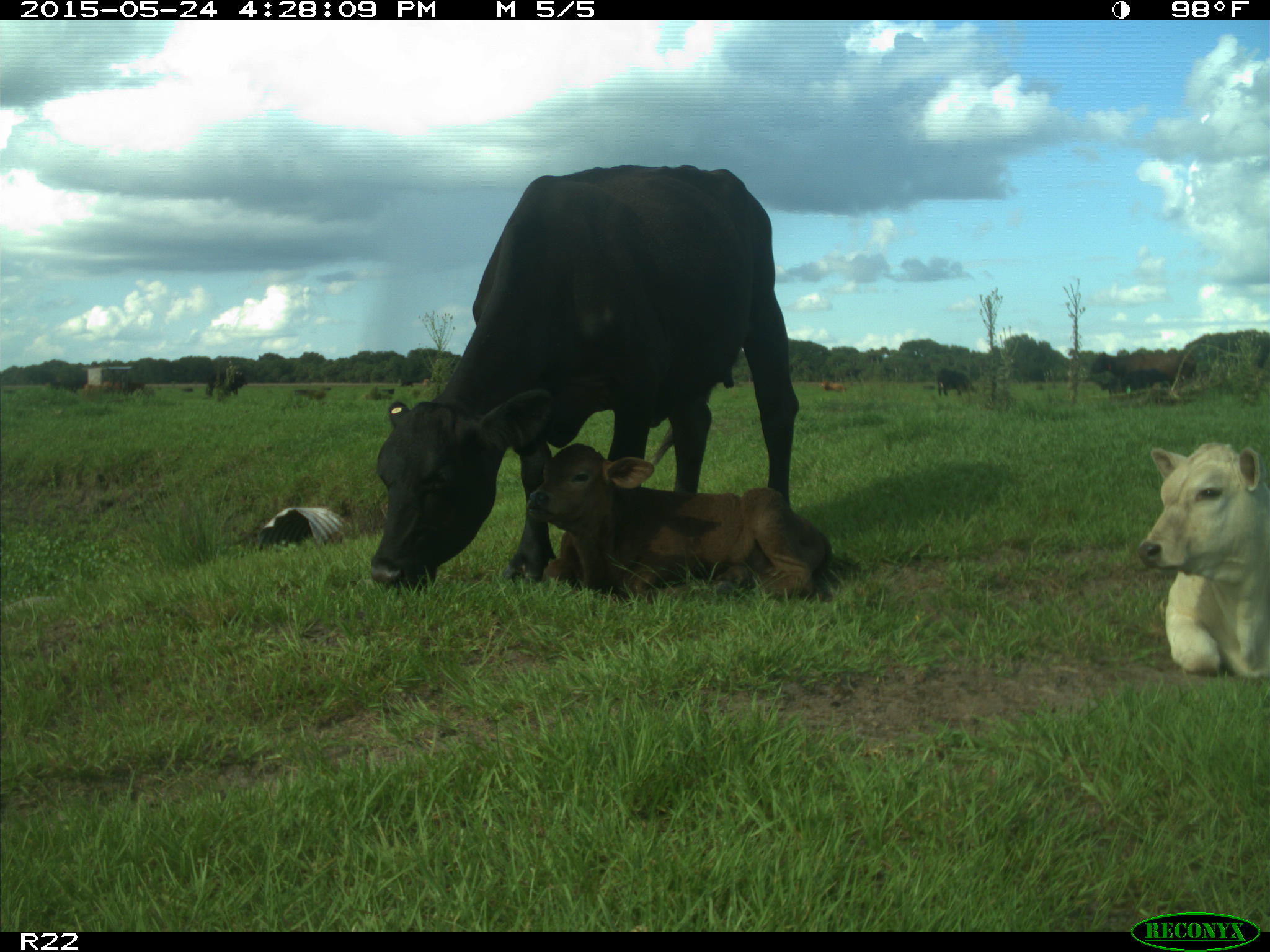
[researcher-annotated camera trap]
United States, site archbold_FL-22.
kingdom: Animalia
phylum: Chordata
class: Mammalia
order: Carnivora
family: Canidae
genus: Canis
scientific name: Canis latrans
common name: coyote